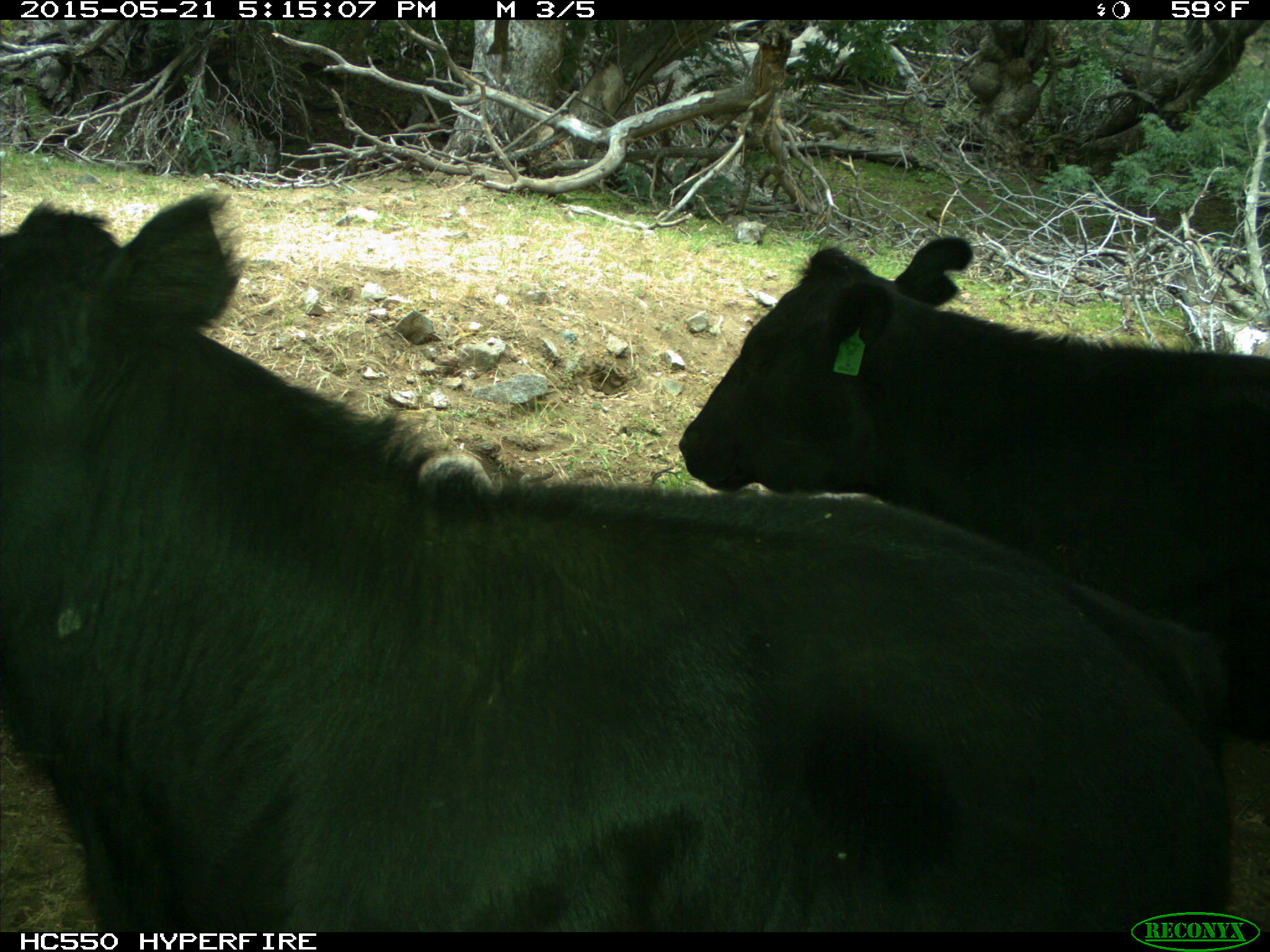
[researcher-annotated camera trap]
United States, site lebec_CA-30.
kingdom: Animalia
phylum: Chordata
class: Mammalia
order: Artiodactyla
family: Bovidae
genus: Bos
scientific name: Bos taurus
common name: domestic cow